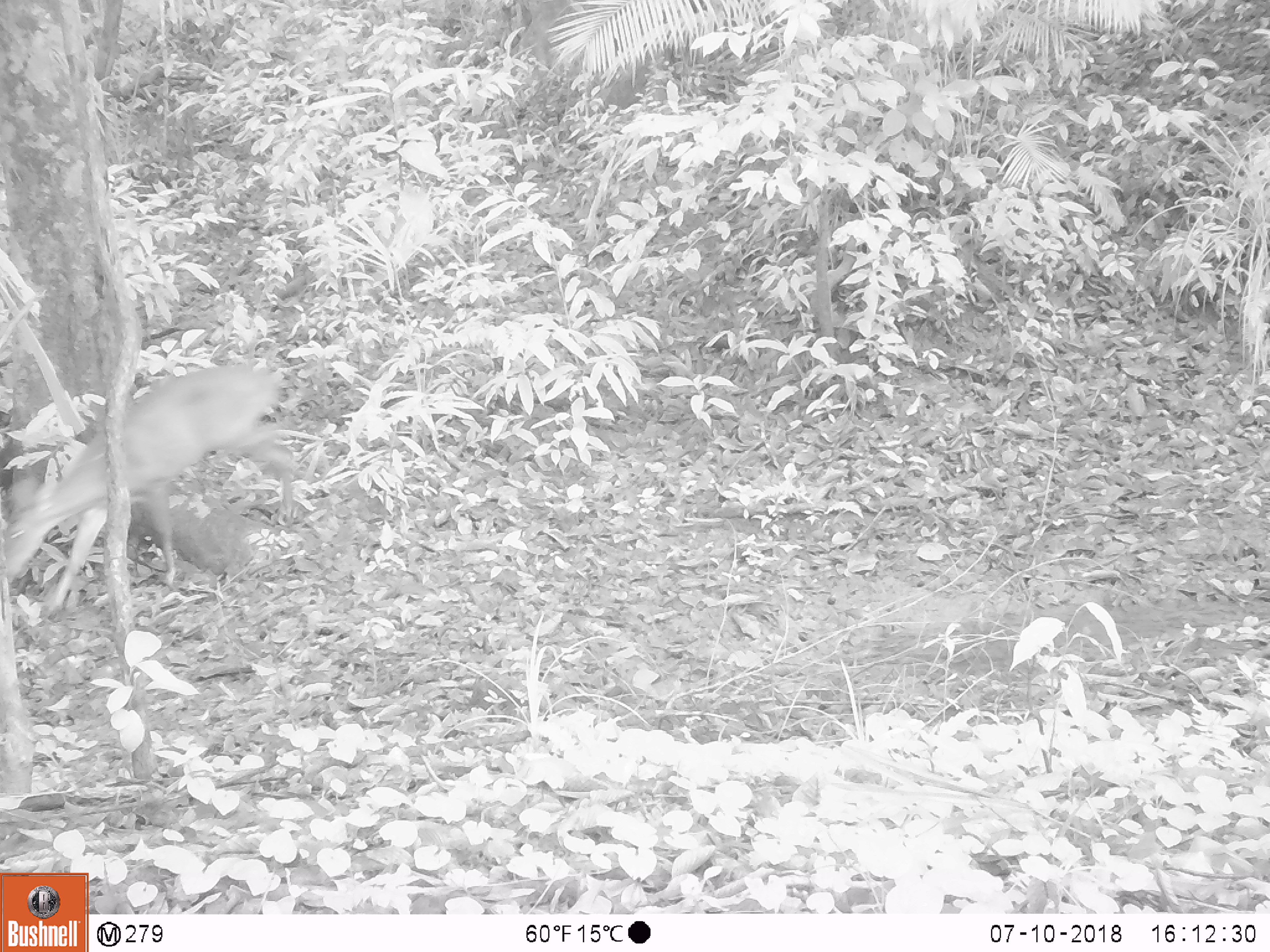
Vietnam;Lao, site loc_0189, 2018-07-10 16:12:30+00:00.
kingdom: Animalia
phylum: Chordata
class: Mammalia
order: Artiodactyla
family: Cervidae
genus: Muntiacus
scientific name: Muntiacus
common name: muntjacs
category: unidentified muntjac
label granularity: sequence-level